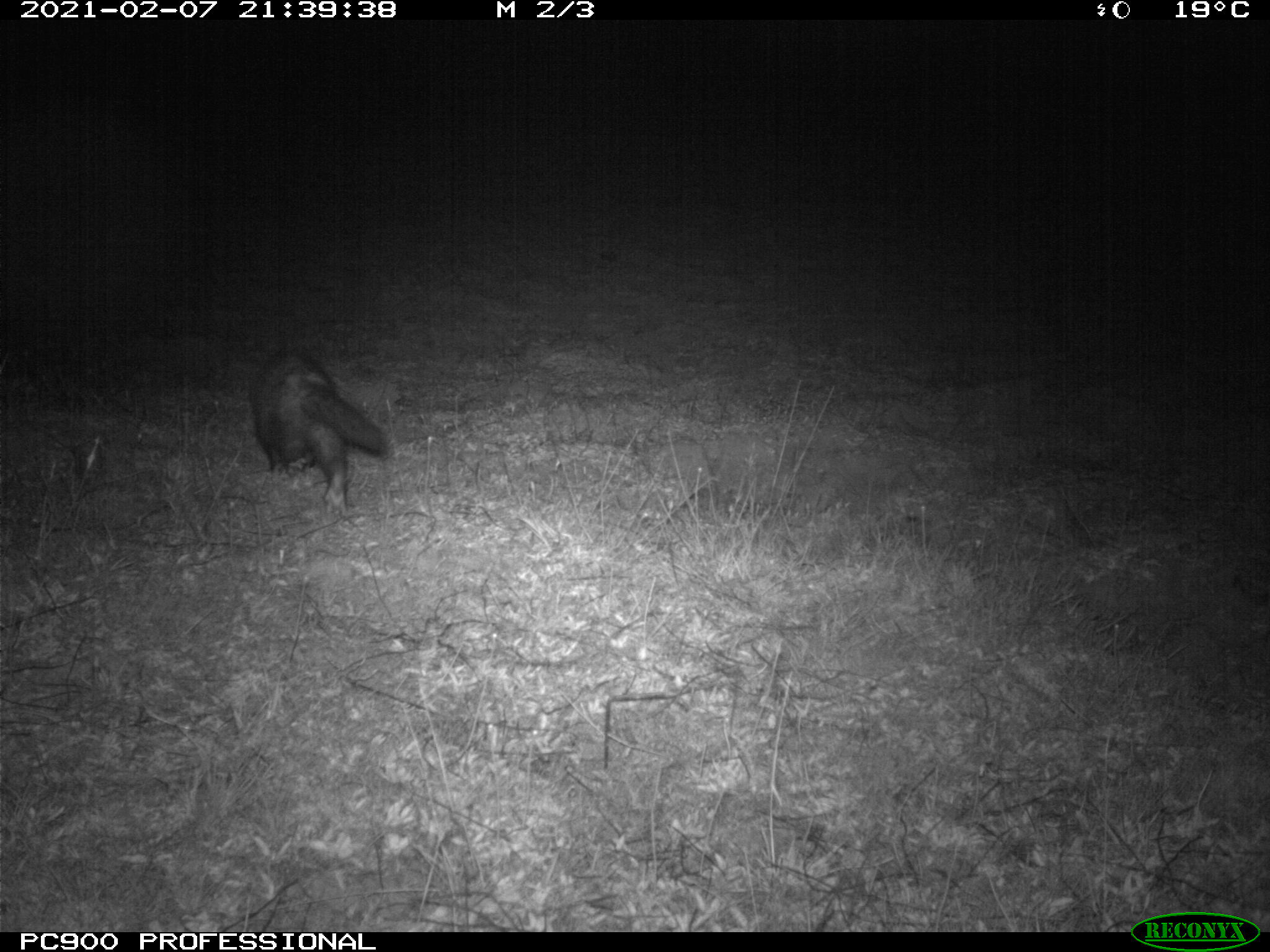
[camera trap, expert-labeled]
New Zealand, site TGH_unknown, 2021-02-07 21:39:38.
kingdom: Animalia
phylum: Chordata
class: Mammalia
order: Carnivora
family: Mustelidae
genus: Mustela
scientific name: Mustela furo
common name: ferret